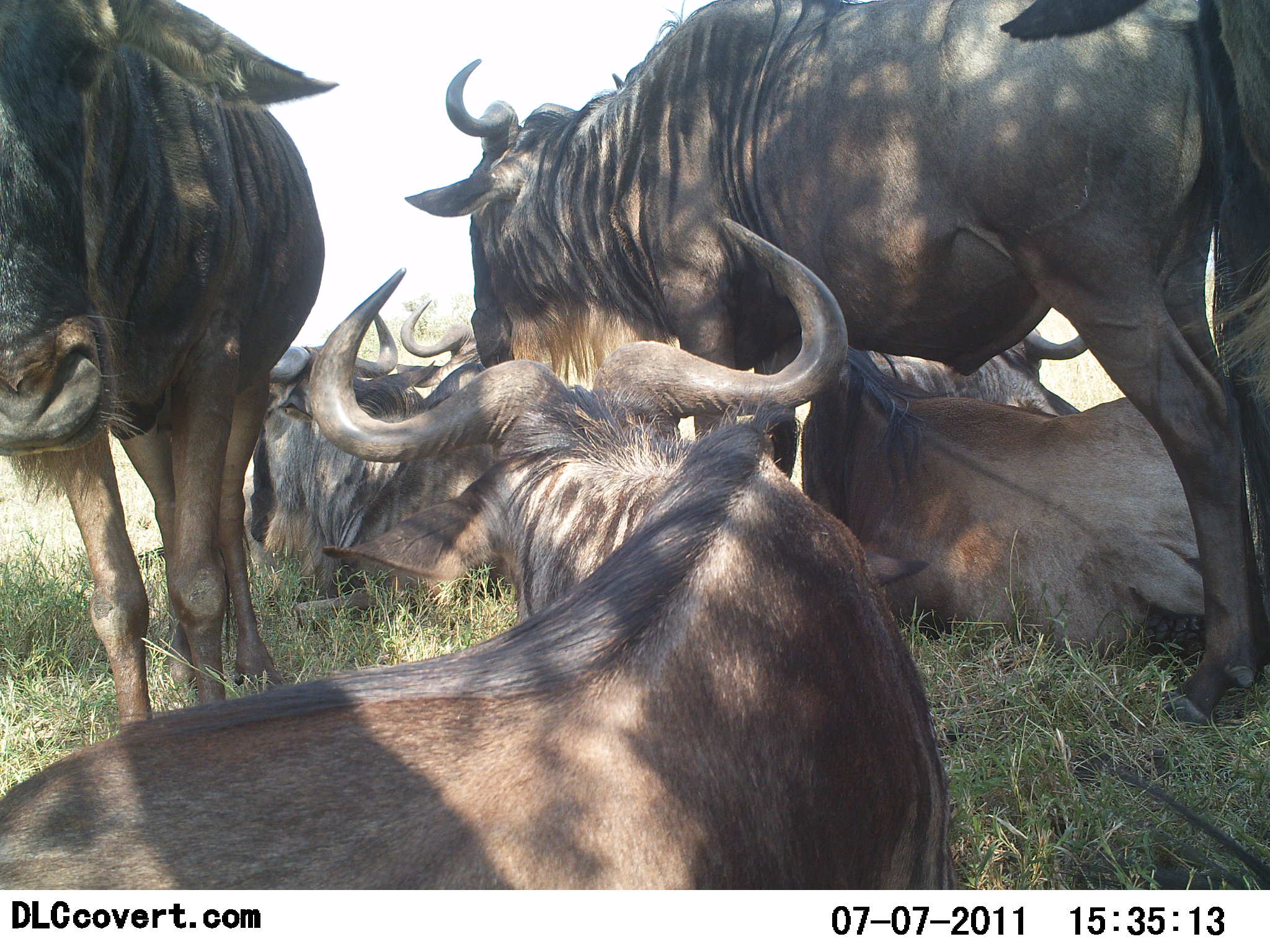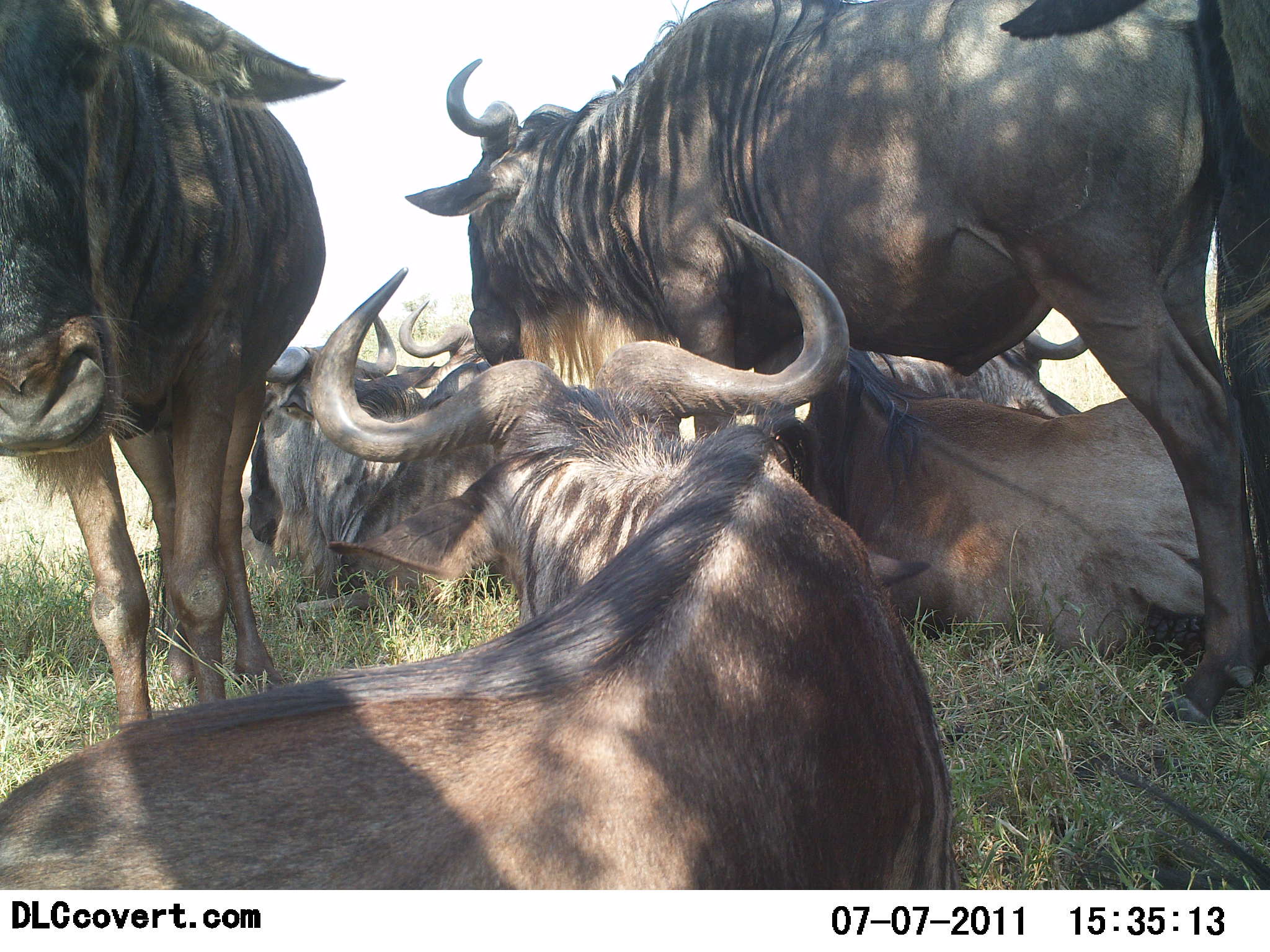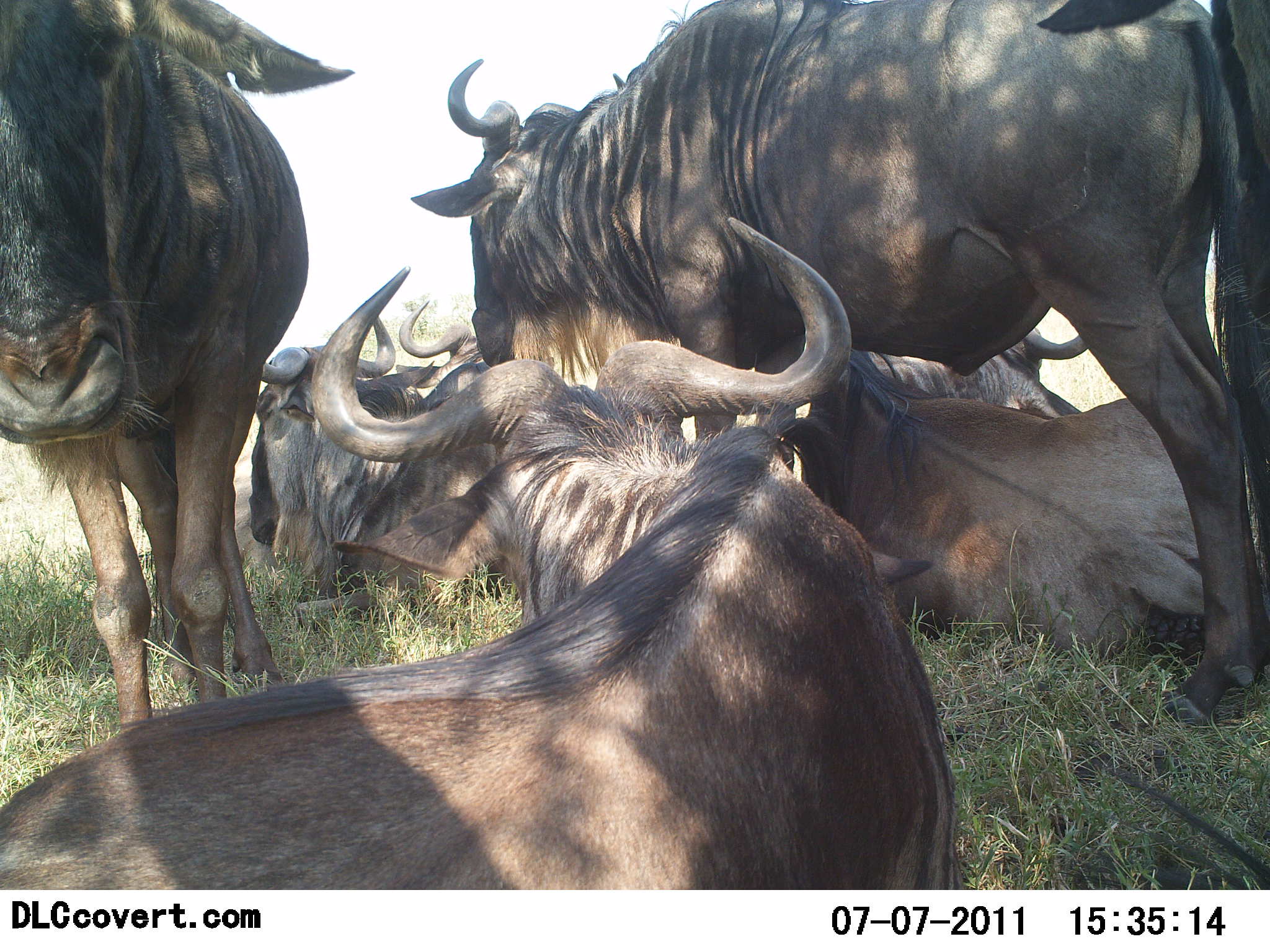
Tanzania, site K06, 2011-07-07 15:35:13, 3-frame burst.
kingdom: Animalia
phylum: Chordata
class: Mammalia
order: Artiodactyla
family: Bovidae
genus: Connochaetes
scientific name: Connochaetes taurinus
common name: blue wildebeest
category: wildebeest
Wildebeest (blue wildebeest) (Connochaetes taurinus), count 6. Behavior (volunteer vote fractions): standing 83%, resting 100%, moving 0%, interacting 0%. Young present (vote fraction): 0%. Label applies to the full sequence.